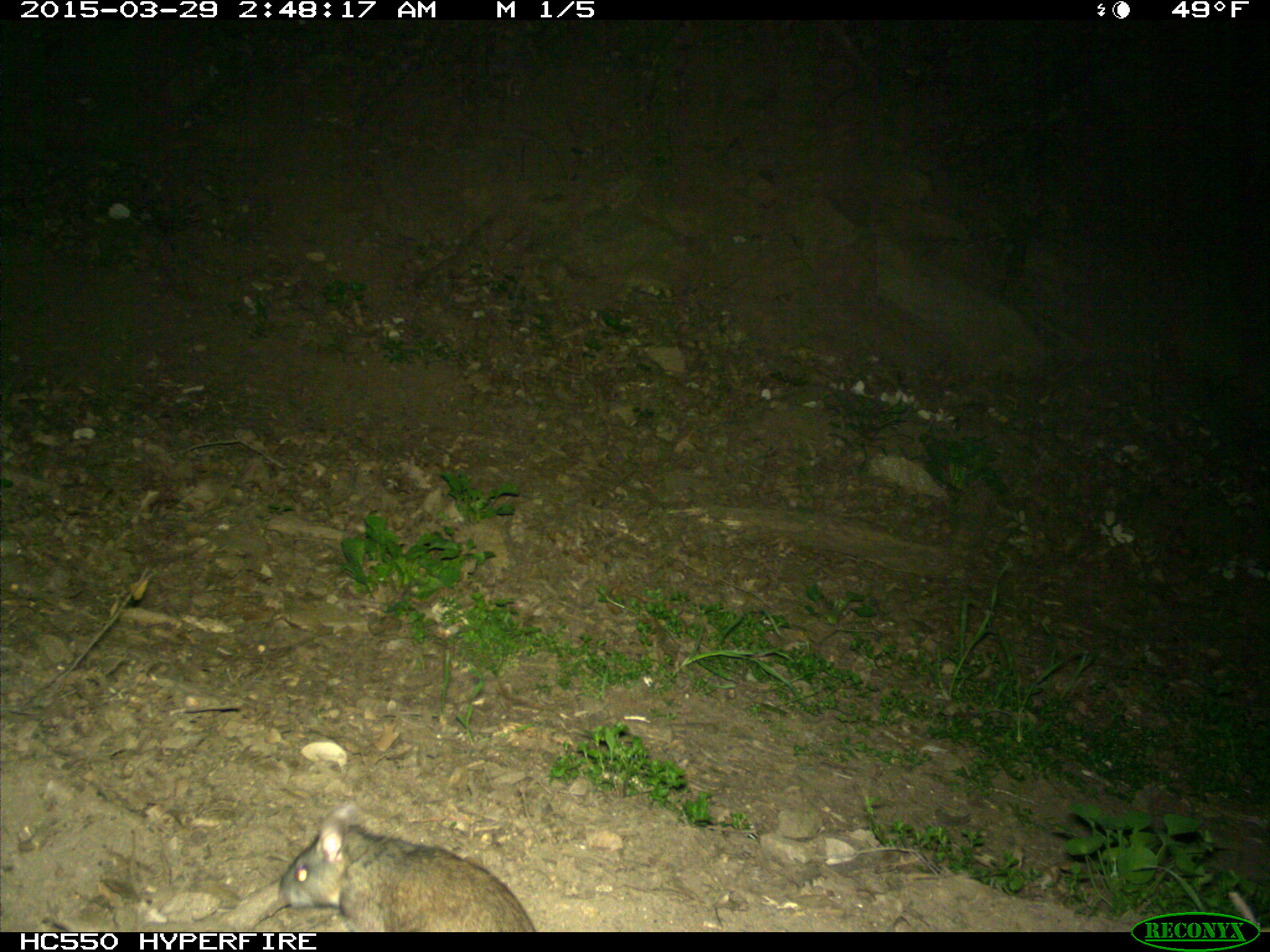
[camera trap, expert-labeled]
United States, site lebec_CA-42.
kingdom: Animalia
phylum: Chordata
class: Mammalia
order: Rodentia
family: Cricetidae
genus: Neotoma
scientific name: Neotoma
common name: pack rat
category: unidentified pack rat